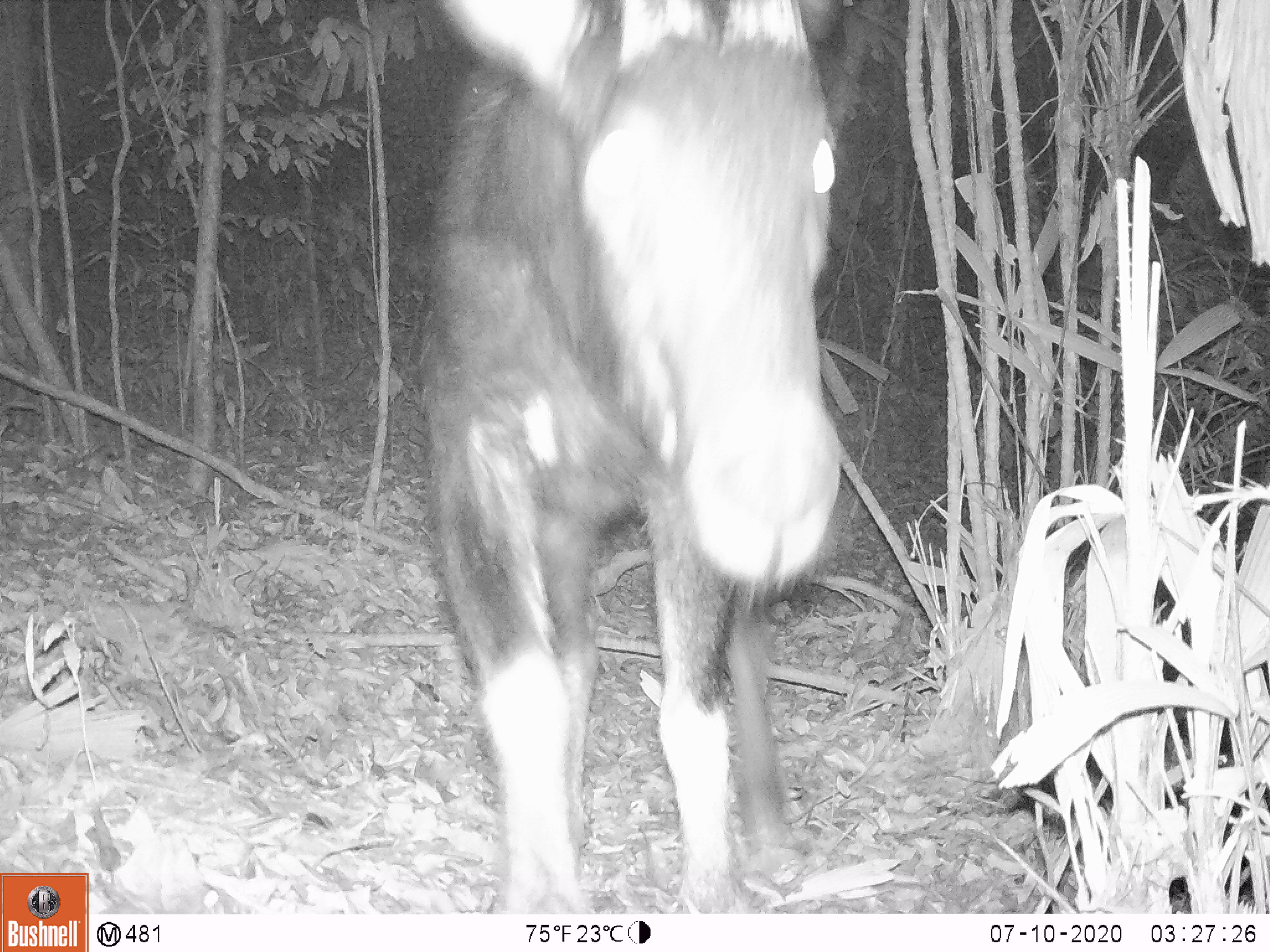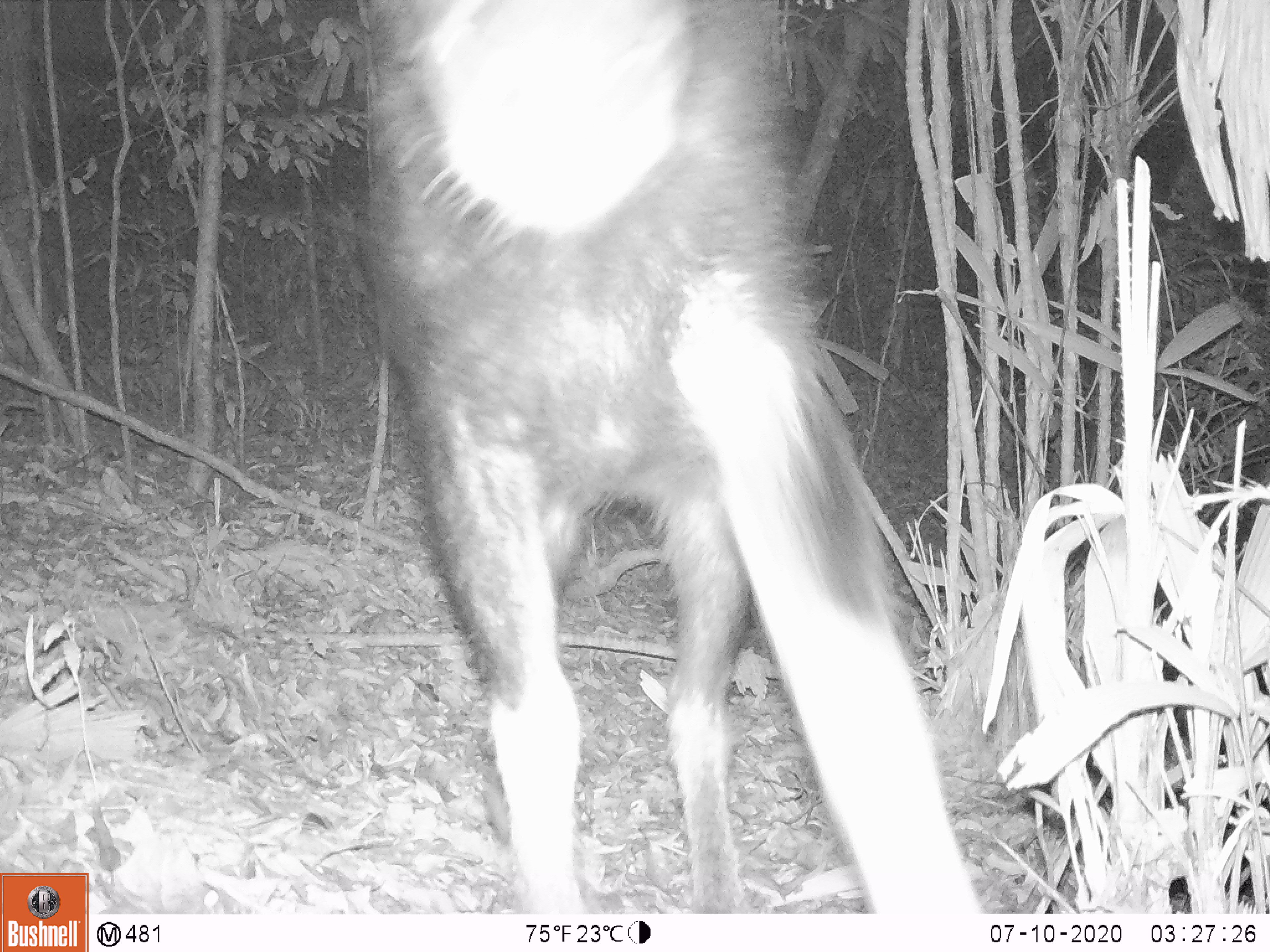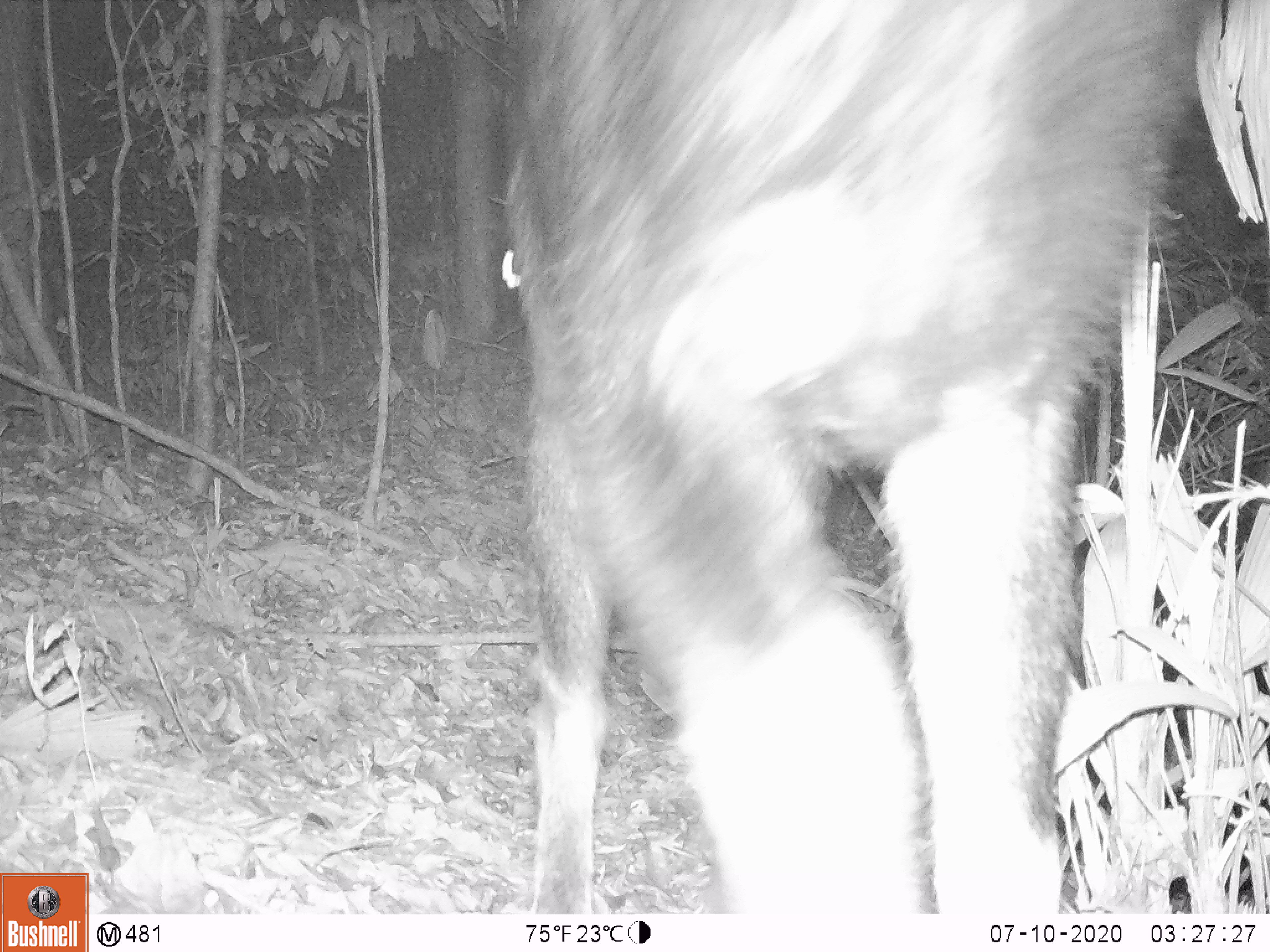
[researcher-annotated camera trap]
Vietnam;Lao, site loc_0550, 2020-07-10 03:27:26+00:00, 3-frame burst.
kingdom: Animalia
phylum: Chordata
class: Mammalia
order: Artiodactyla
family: Bovidae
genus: Capricornis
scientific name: Capricornis sumatraensis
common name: chinese serow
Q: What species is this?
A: Chinese serow (Capricornis sumatraensis).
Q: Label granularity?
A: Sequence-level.